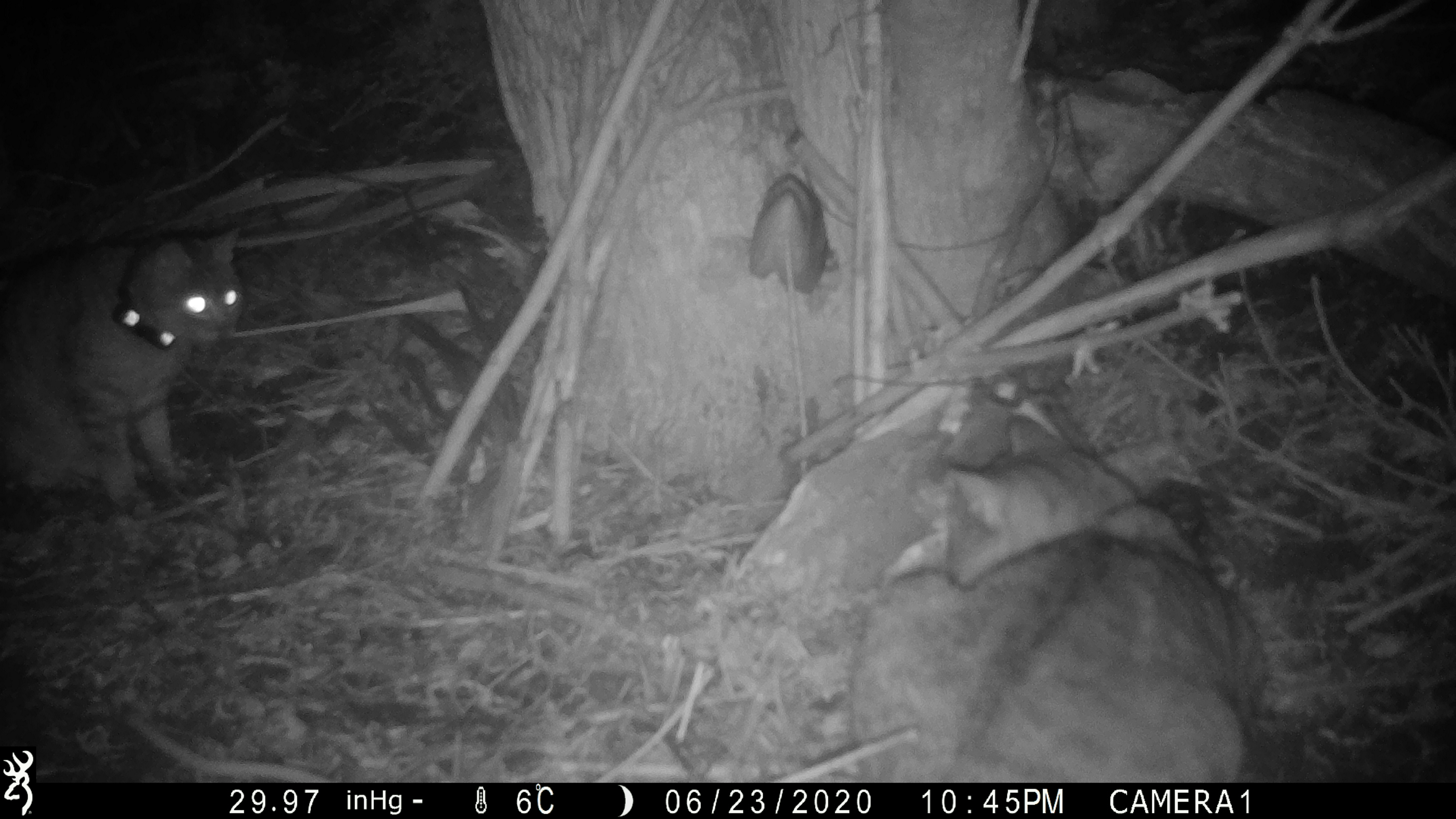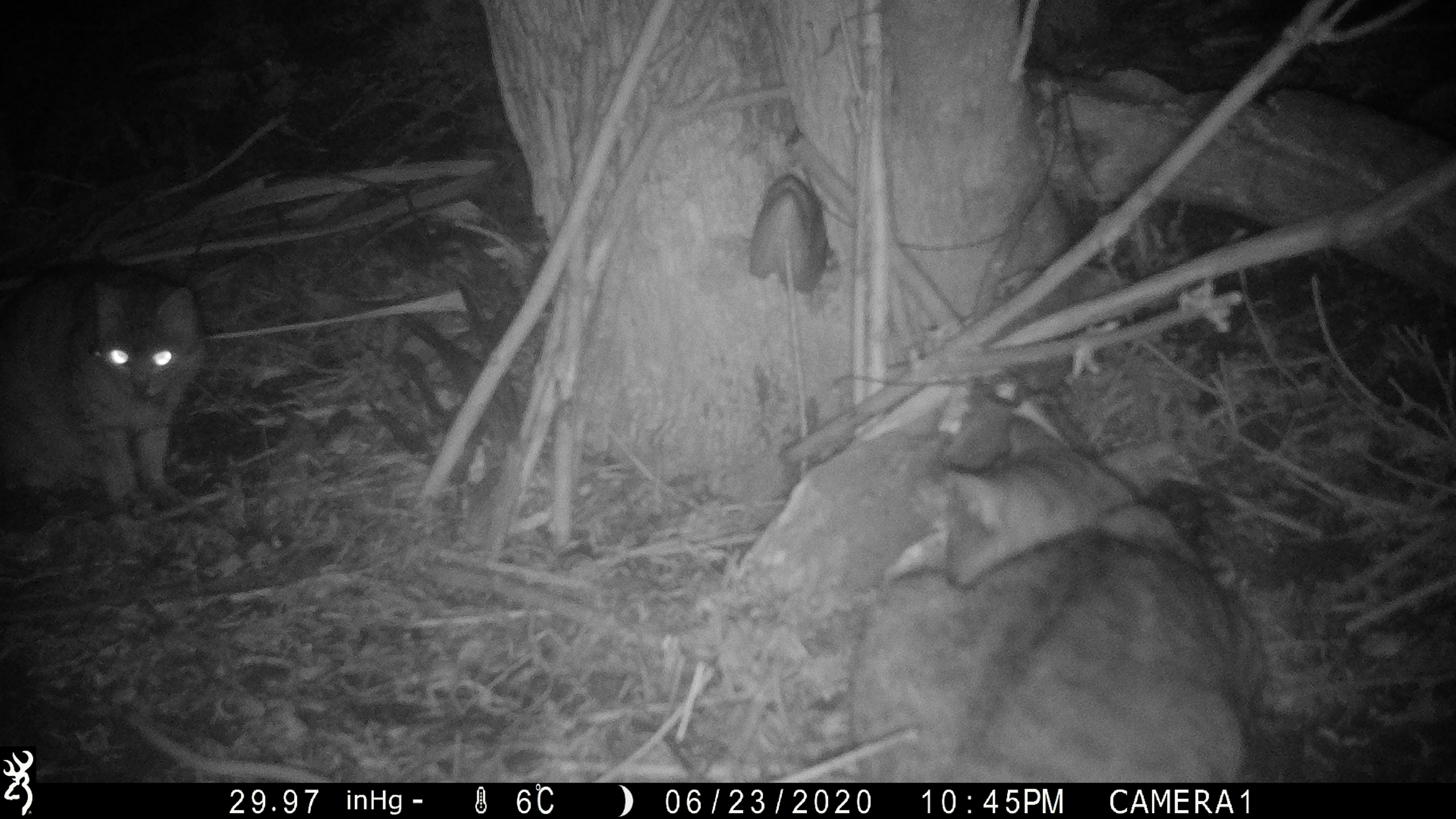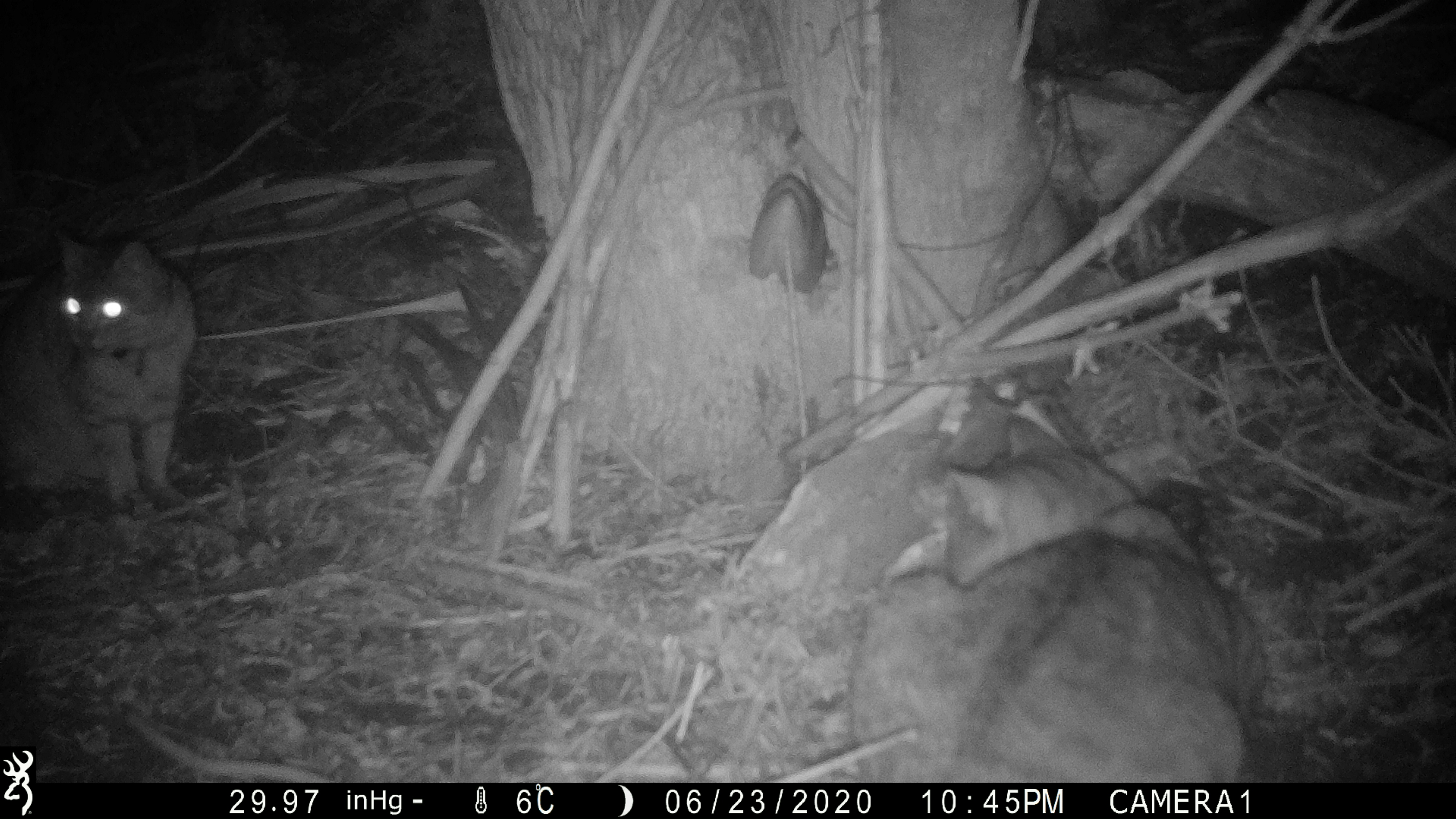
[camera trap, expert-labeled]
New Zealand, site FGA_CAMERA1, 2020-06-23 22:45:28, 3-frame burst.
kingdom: Animalia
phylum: Chordata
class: Mammalia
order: Carnivora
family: Felidae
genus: Felis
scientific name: Felis catus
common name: domestic cat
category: cat